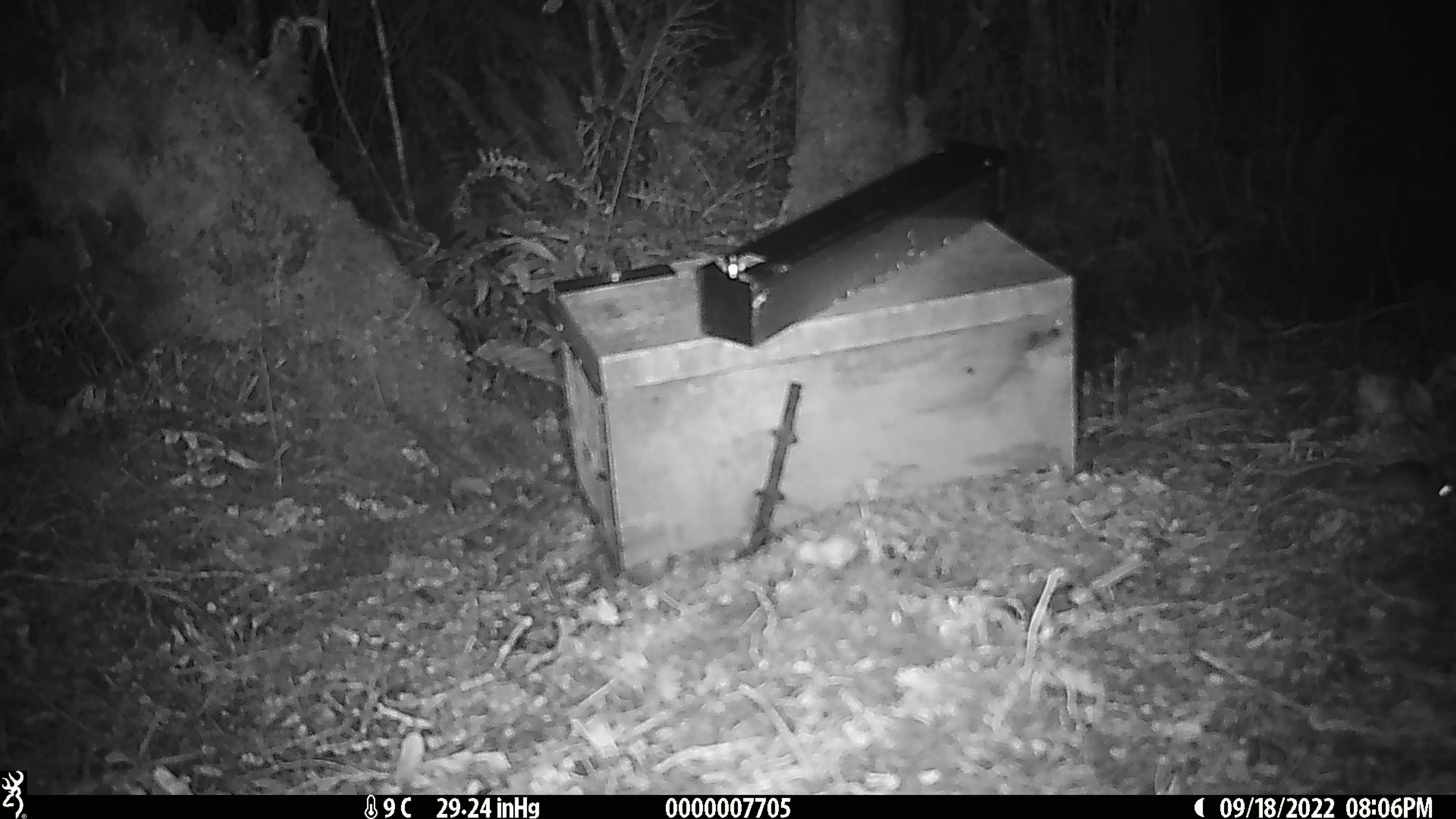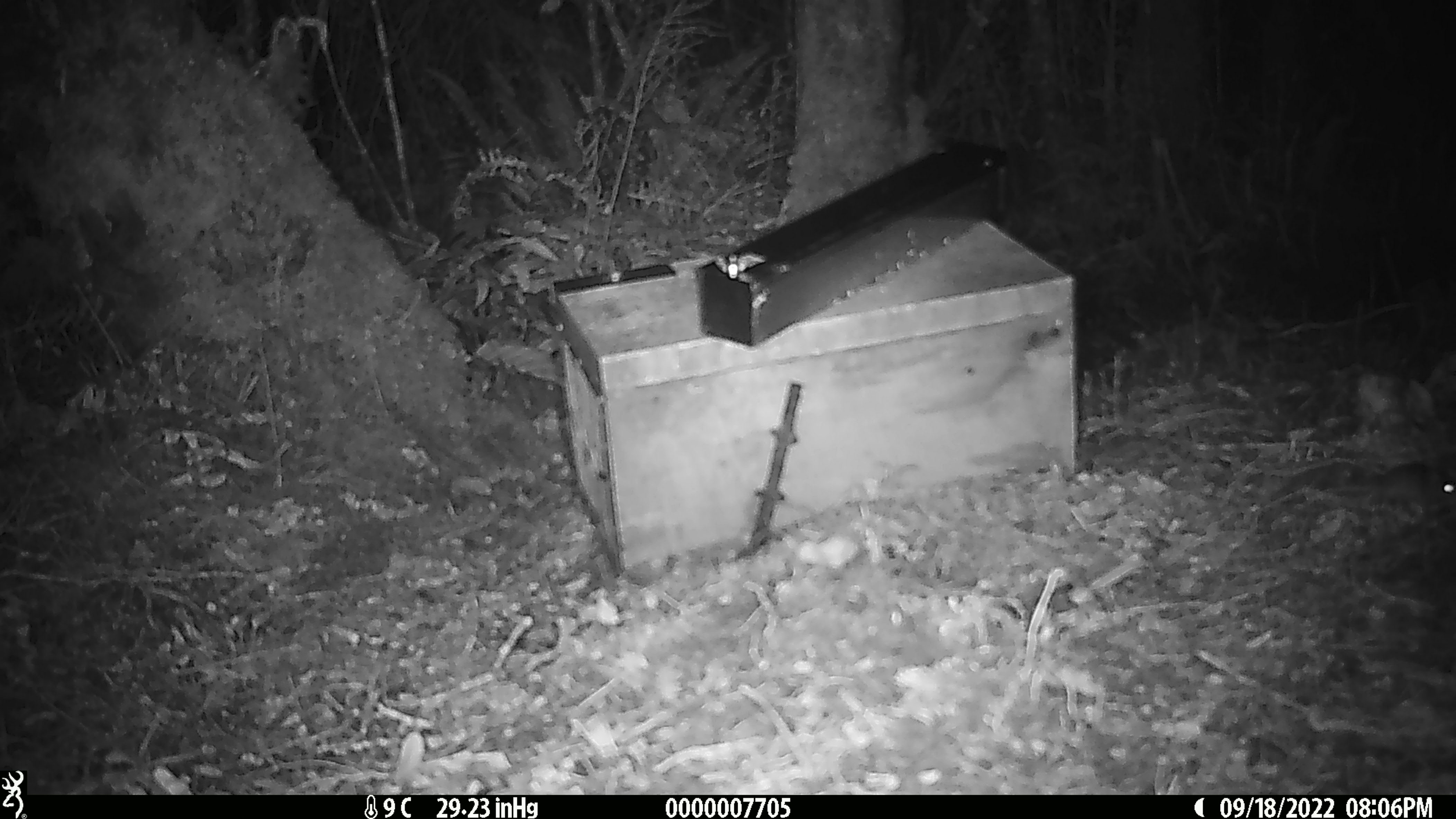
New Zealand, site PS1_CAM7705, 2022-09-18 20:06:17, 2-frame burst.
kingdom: Animalia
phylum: Chordata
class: Mammalia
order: Rodentia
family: Muridae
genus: Mus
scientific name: Mus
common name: mouse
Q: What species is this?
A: Mouse (Mus).